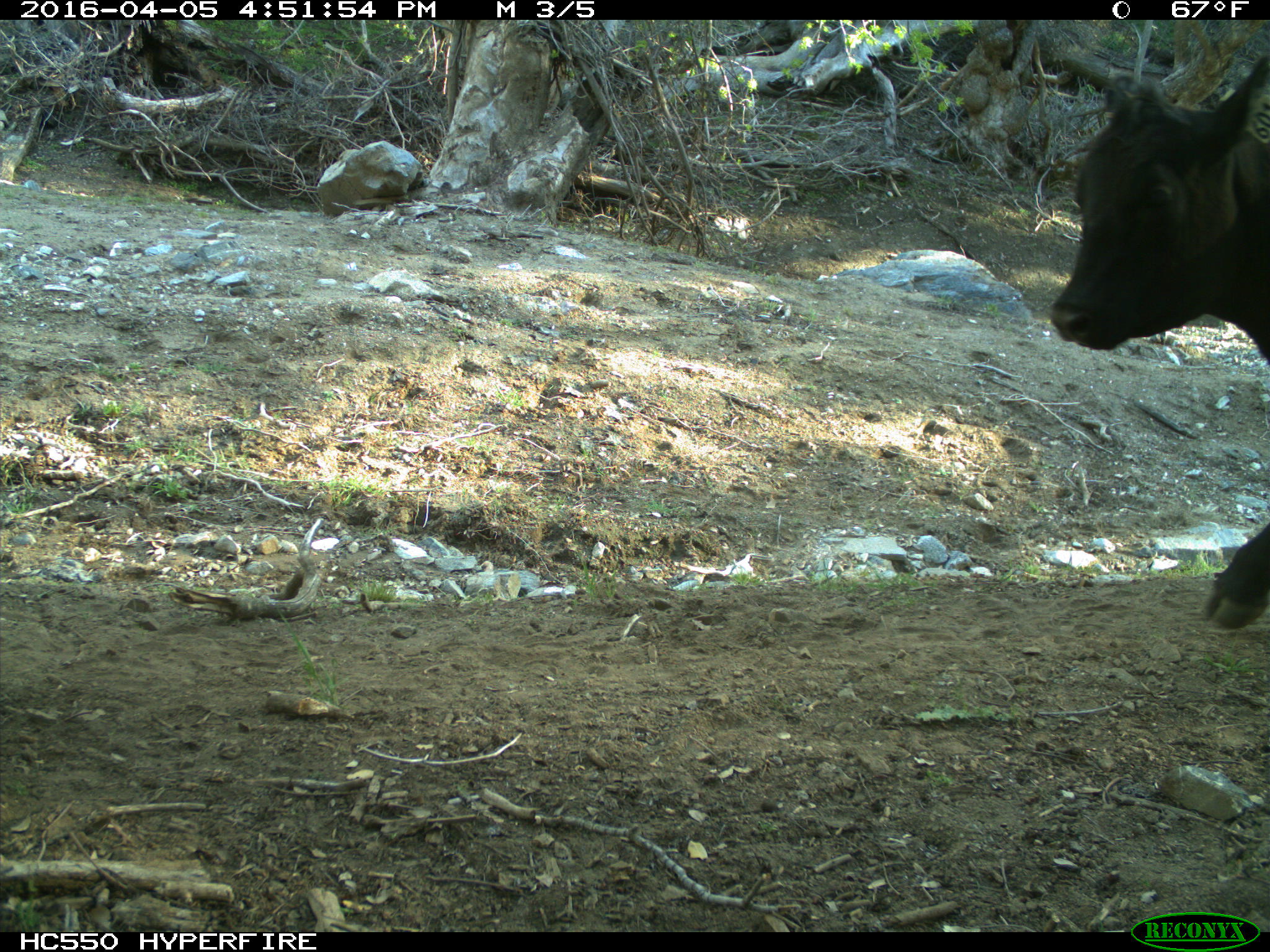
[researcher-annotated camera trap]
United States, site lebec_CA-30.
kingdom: Animalia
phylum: Chordata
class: Mammalia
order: Artiodactyla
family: Bovidae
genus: Bos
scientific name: Bos taurus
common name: domestic cow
Bos taurus (domestic cow).